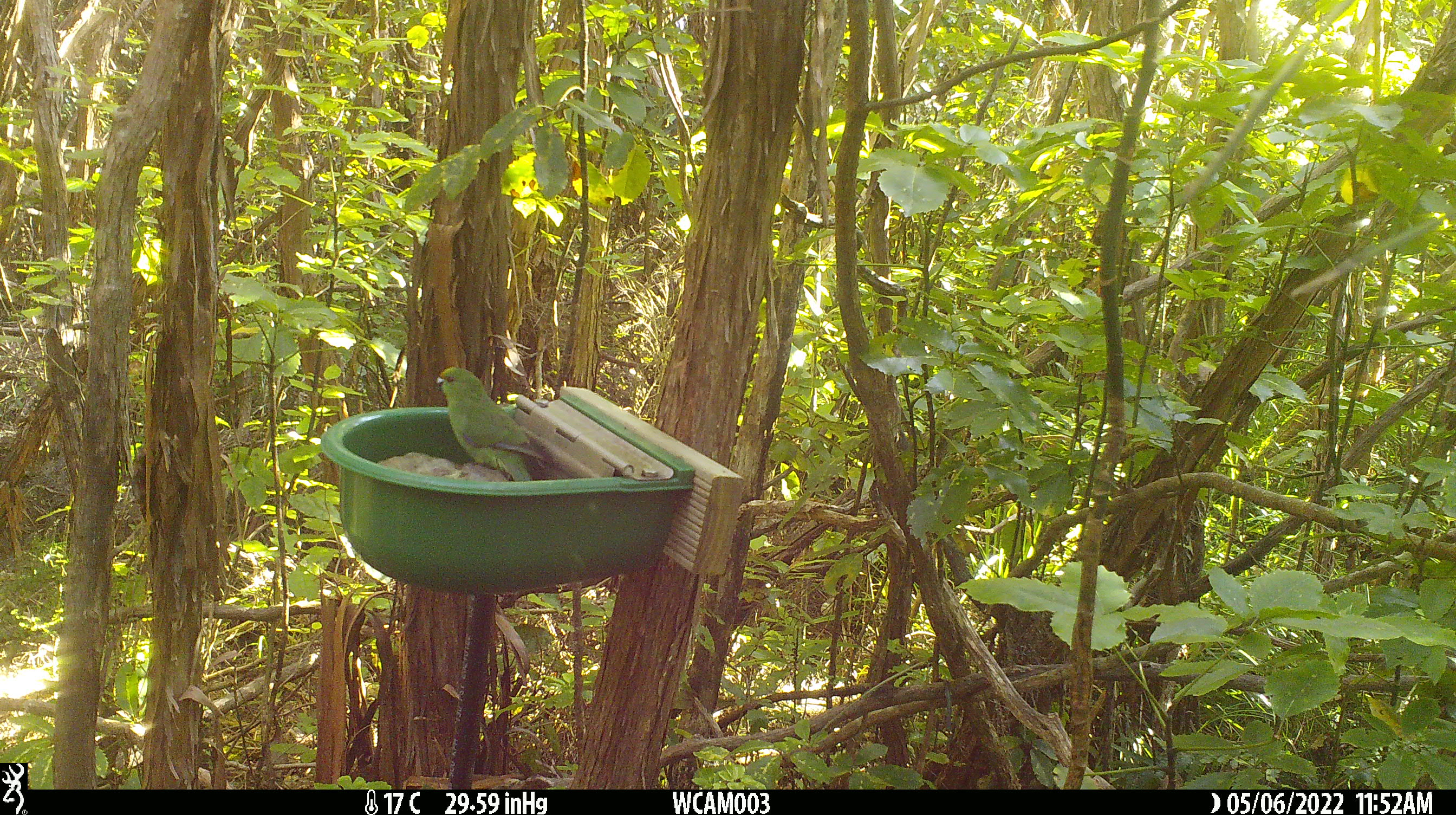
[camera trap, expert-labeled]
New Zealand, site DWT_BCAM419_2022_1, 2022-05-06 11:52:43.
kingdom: Animalia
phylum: Chordata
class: Aves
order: Psittaciformes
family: Psittaculidae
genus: Cyanoramphus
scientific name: Cyanoramphus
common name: parakeet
Parakeet (Cyanoramphus).